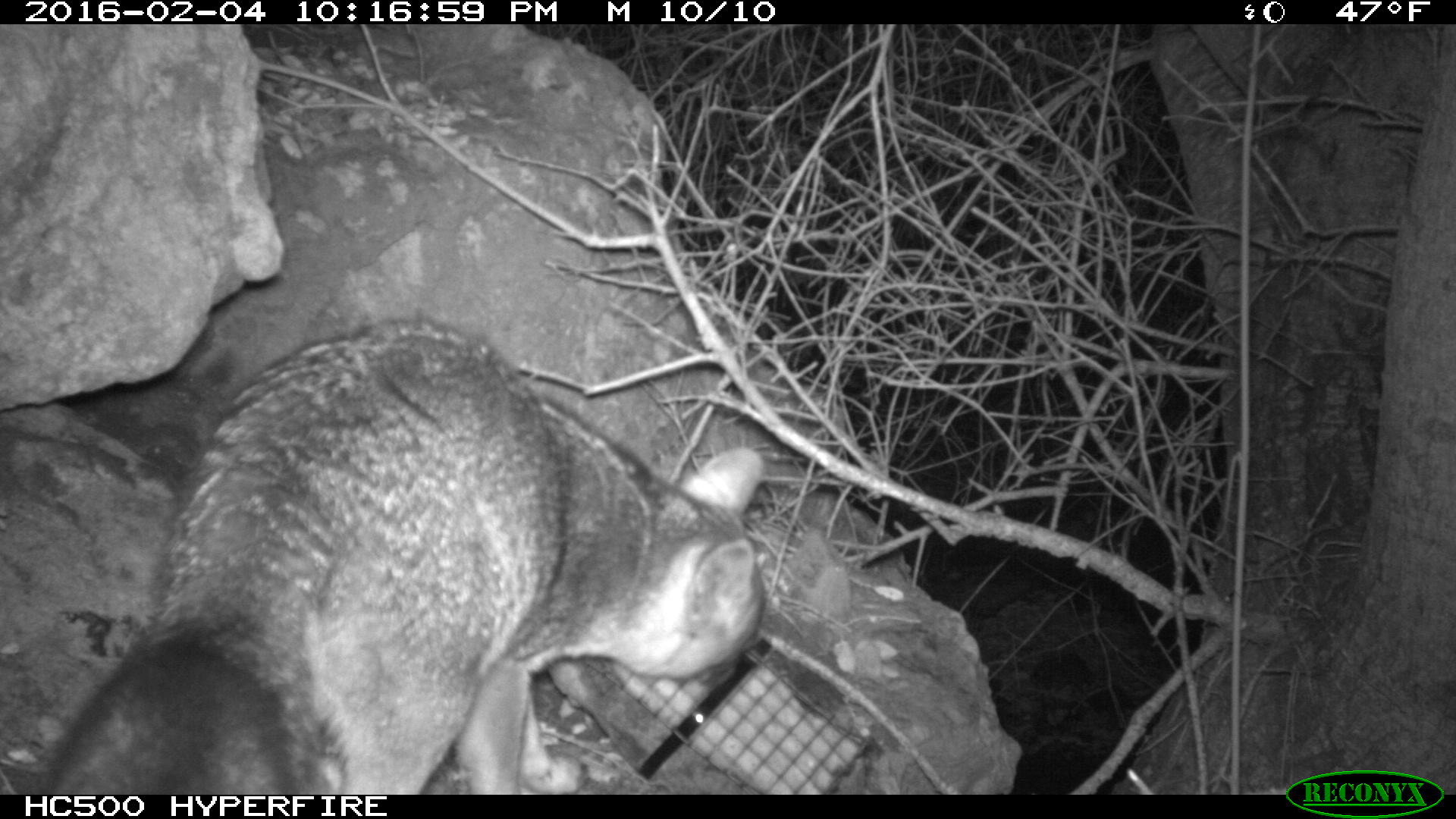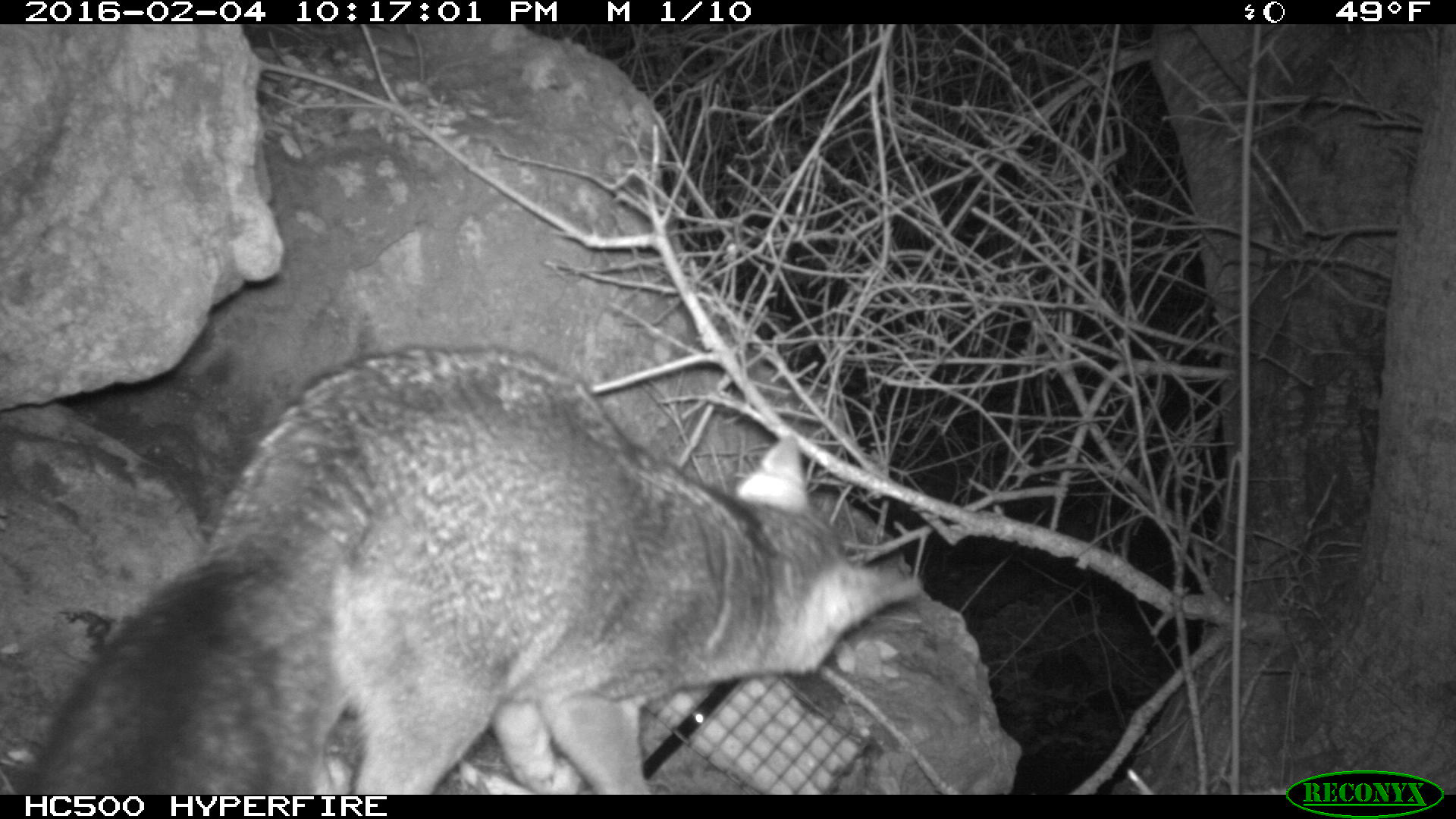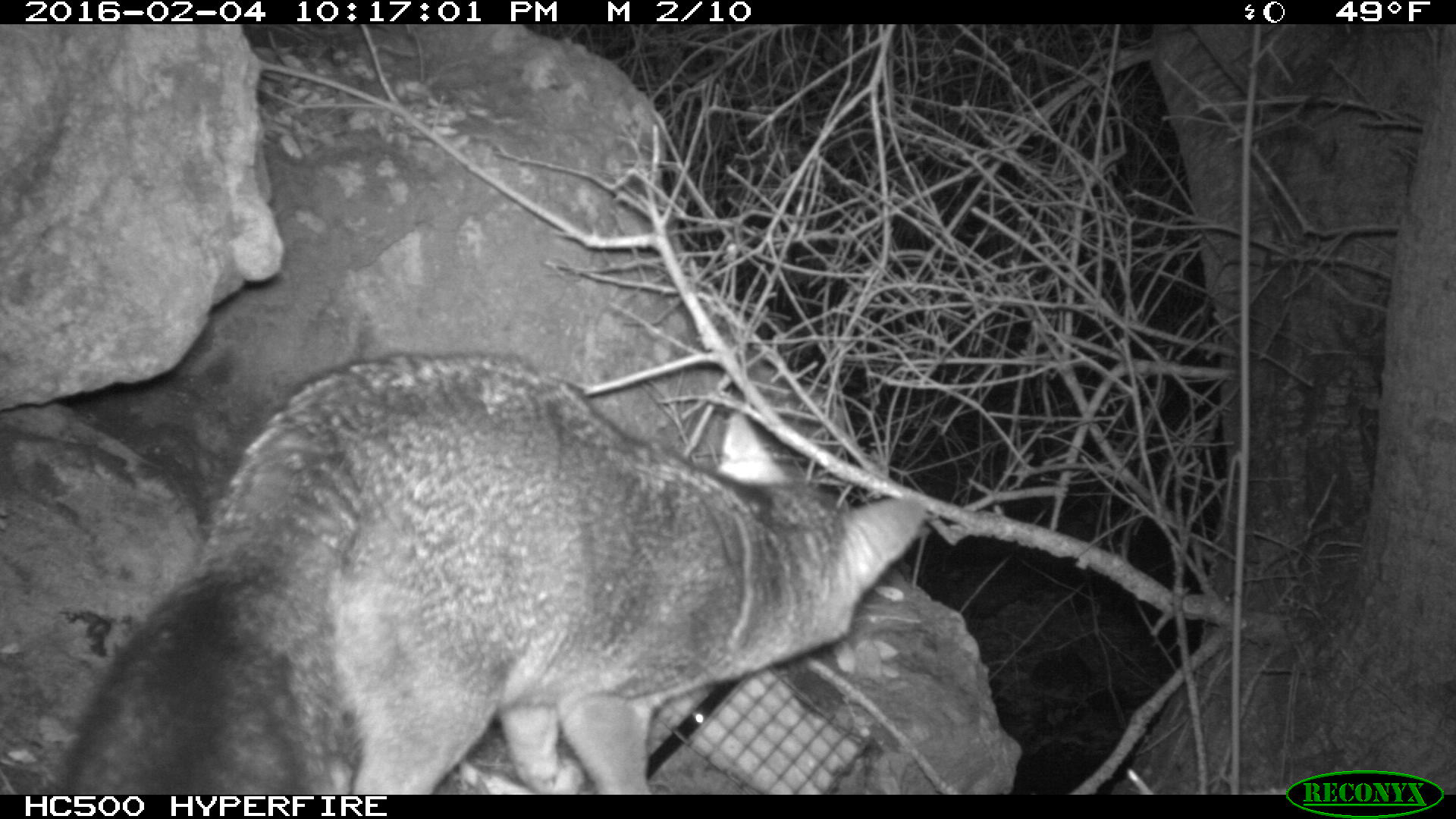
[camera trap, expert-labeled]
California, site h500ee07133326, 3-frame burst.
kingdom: Animalia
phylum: Chordata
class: Mammalia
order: Carnivora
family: Canidae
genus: Urocyon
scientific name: Urocyon littoralis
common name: island fox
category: fox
Fox (island fox) (Urocyon littoralis).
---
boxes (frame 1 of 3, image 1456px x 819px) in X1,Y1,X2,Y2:
fox: 44,318,765,794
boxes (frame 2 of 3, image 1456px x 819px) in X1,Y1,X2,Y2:
fox: 22,342,920,792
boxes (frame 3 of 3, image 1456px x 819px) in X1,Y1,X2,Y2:
fox: 58,350,927,794